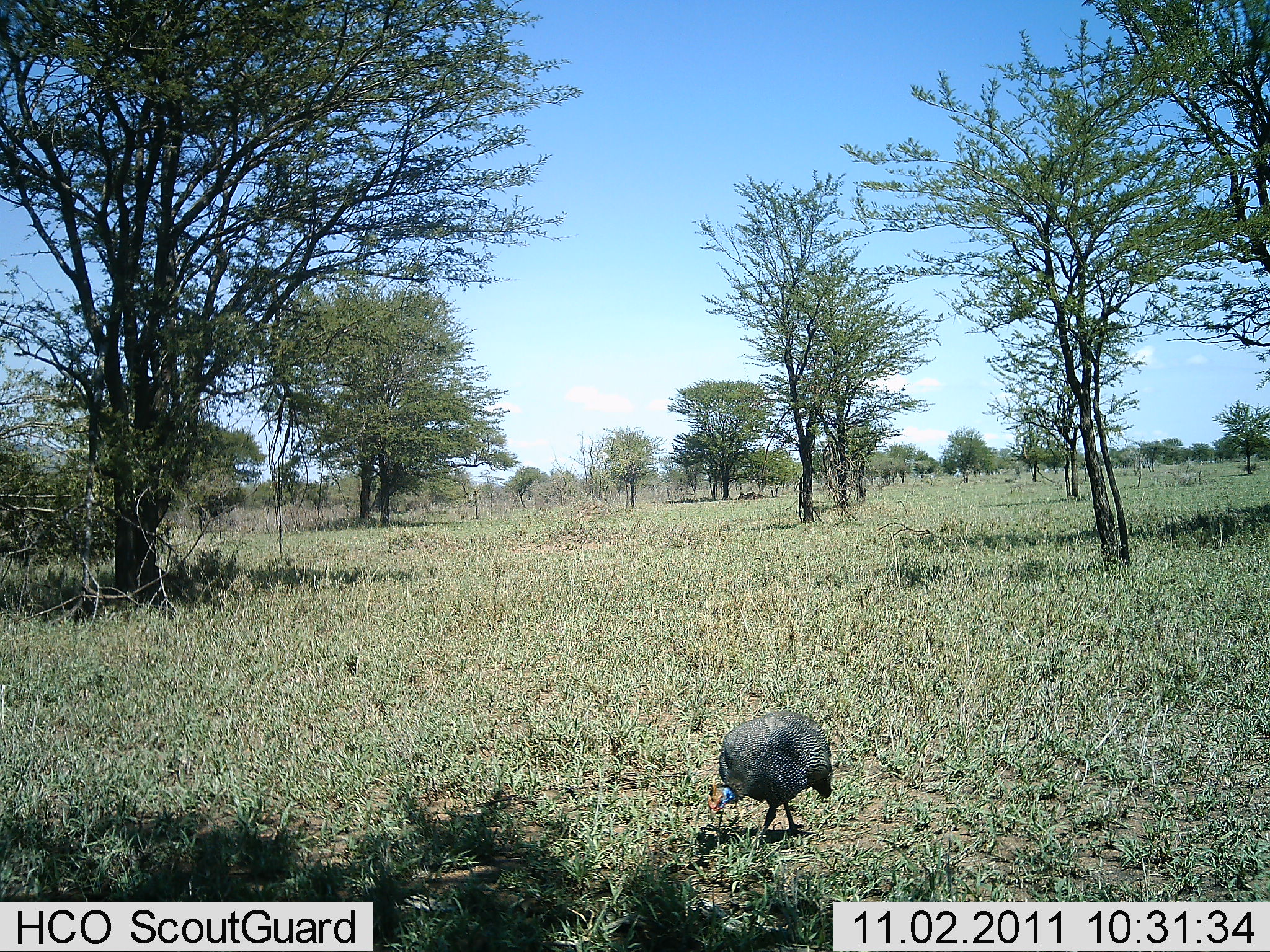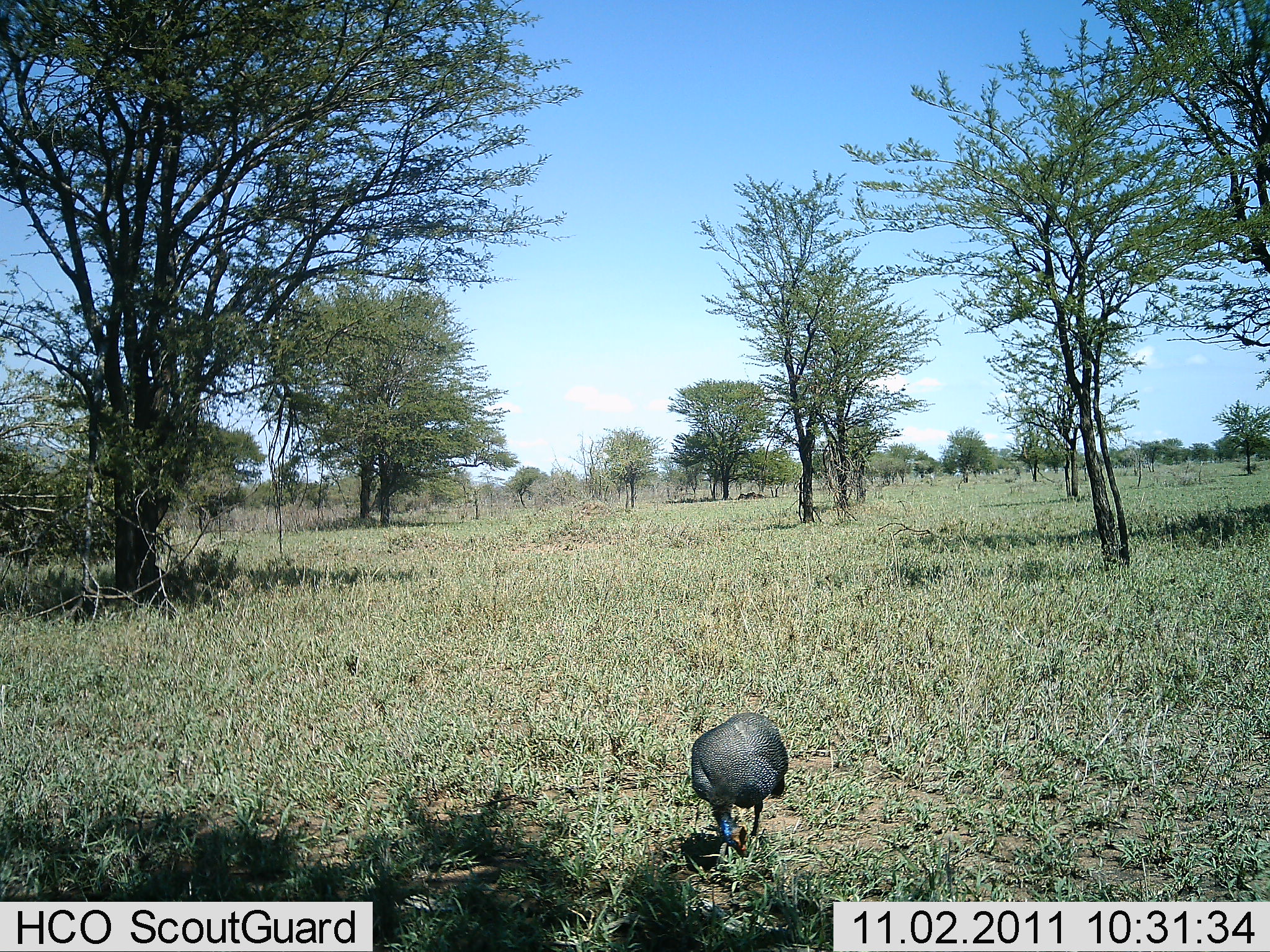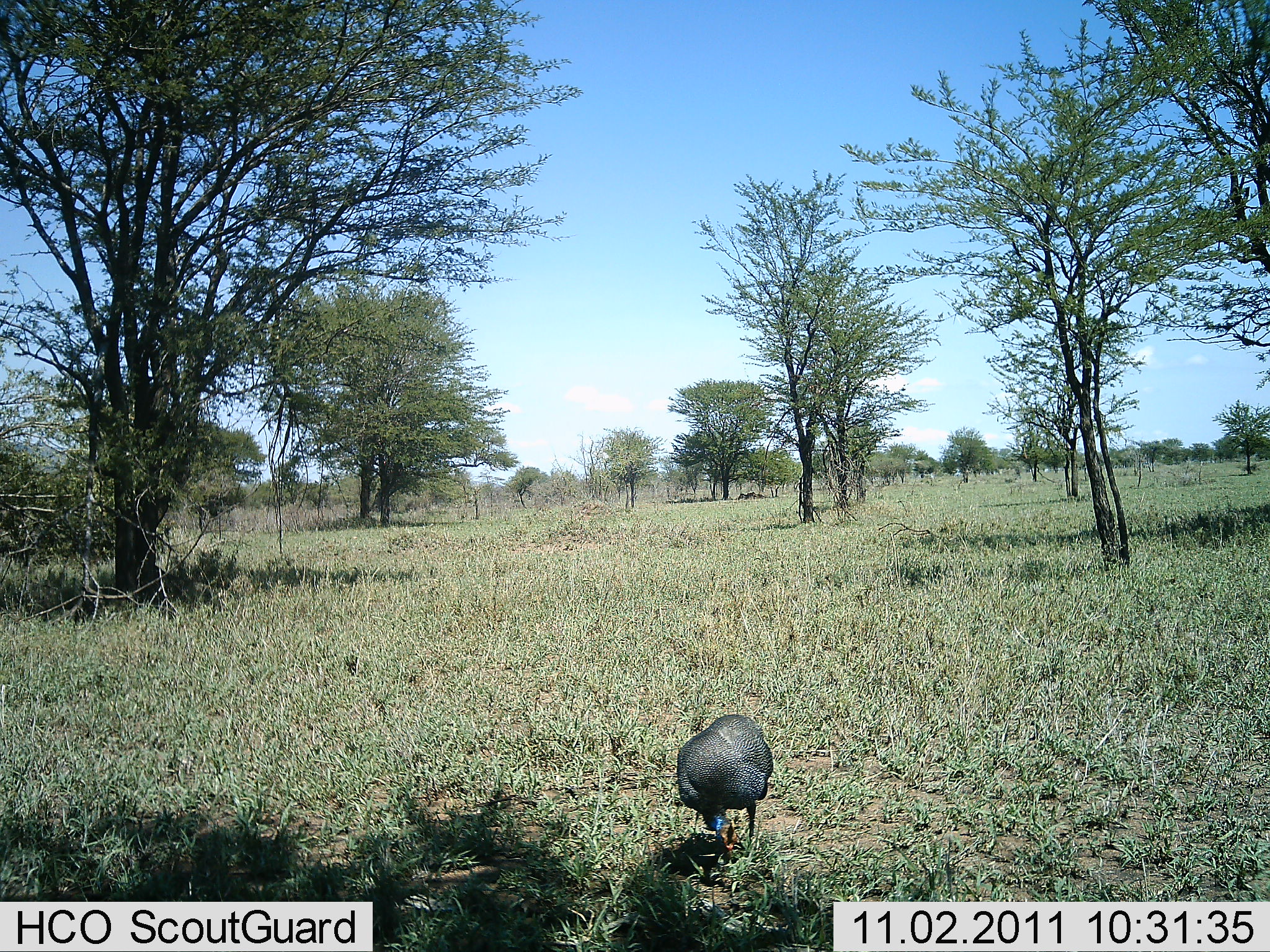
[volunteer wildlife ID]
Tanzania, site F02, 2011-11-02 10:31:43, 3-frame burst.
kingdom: Animalia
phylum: Chordata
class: Aves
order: Galliformes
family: Numididae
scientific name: Numididae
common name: guinea fowl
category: guineafowl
Guineafowl (guinea fowl) (Numididae), count 1. Behavior (volunteer vote fractions): standing 7%, resting 0%, moving 43%, interacting 0%. Young present (vote fraction): 0%. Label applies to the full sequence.